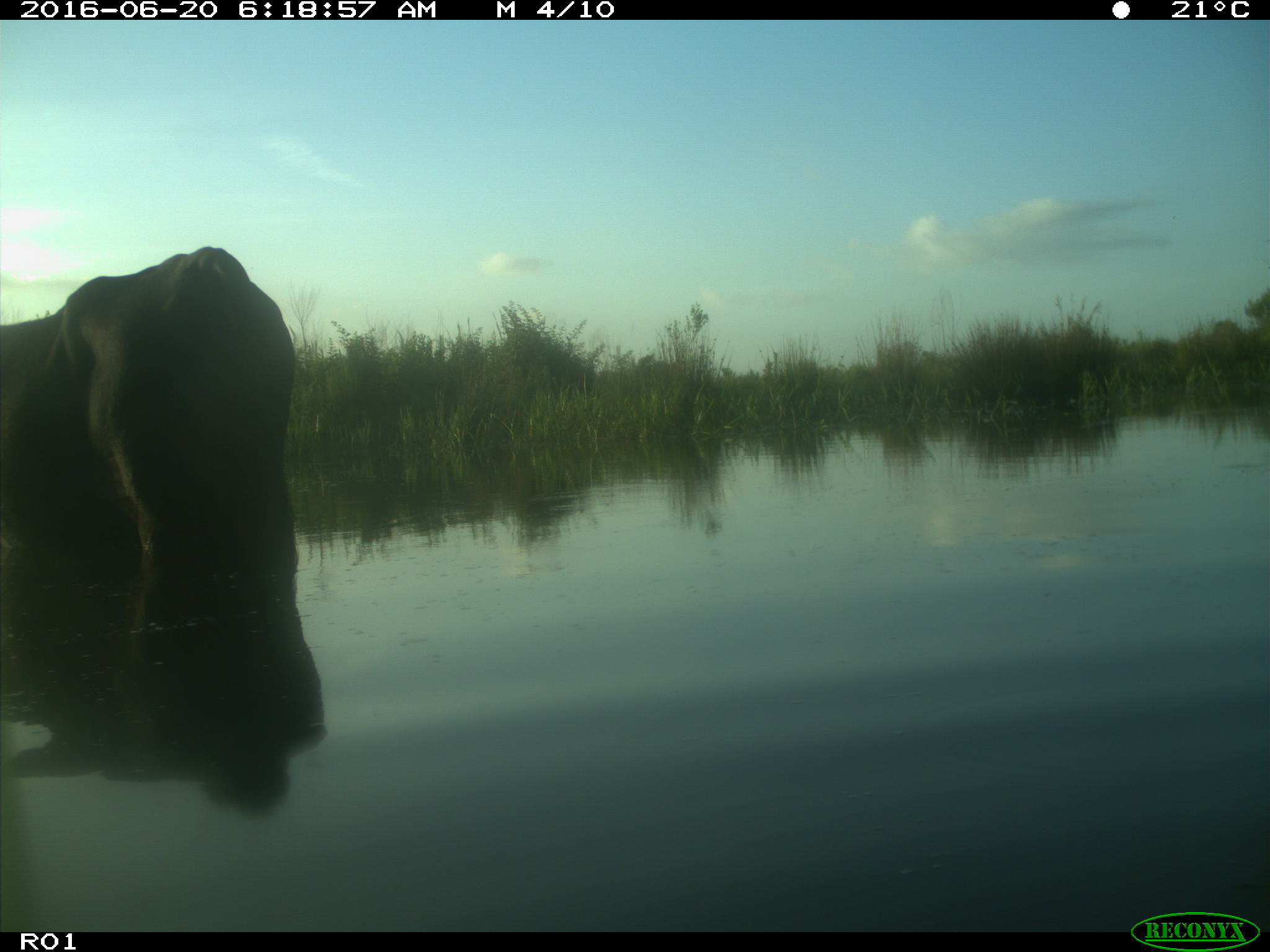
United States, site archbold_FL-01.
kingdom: Animalia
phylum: Chordata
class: Mammalia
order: Artiodactyla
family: Bovidae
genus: Bos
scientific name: Bos taurus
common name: domestic cow